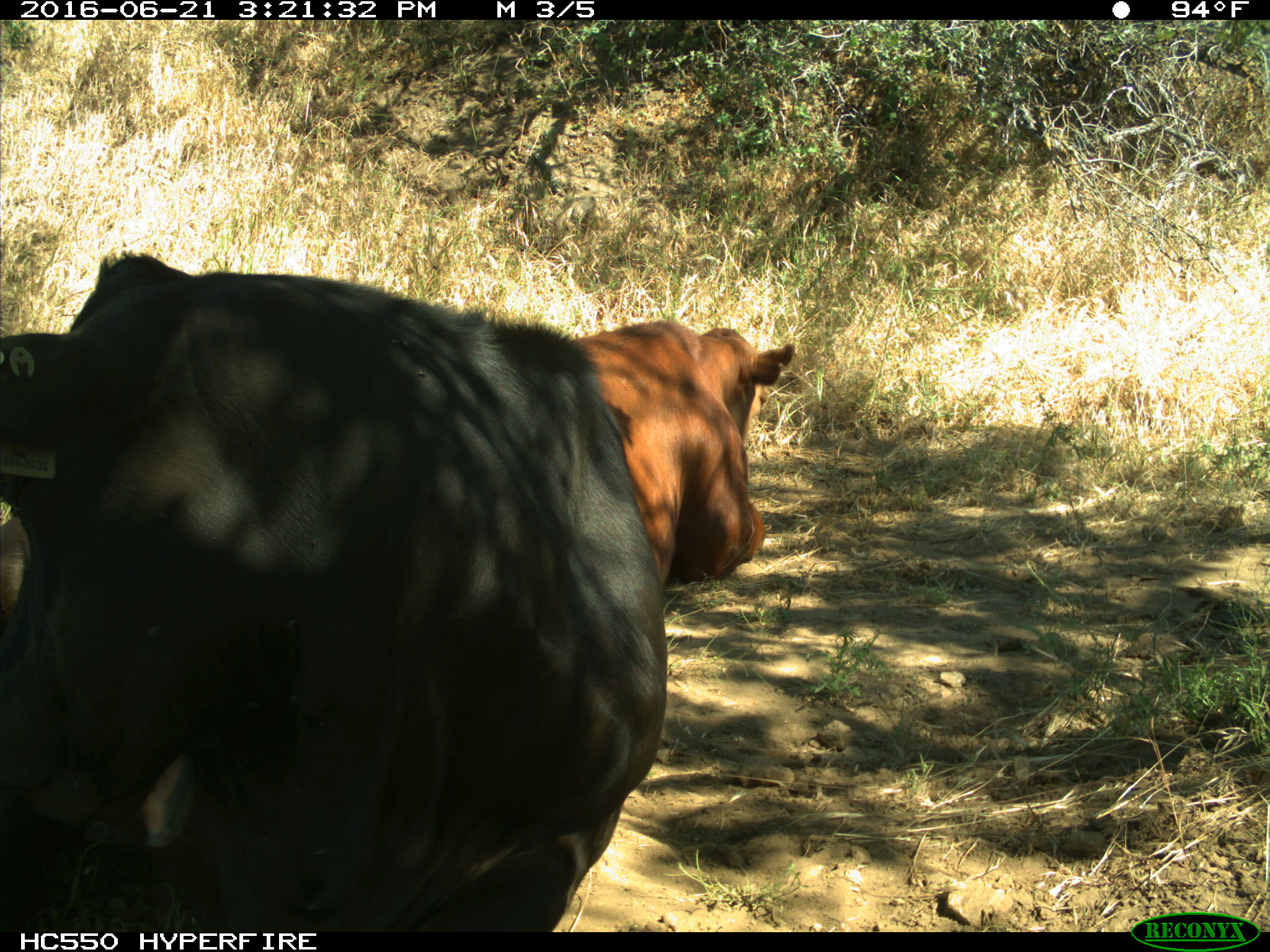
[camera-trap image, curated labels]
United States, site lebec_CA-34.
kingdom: Animalia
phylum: Chordata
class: Mammalia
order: Artiodactyla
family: Bovidae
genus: Bos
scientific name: Bos taurus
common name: domestic cow